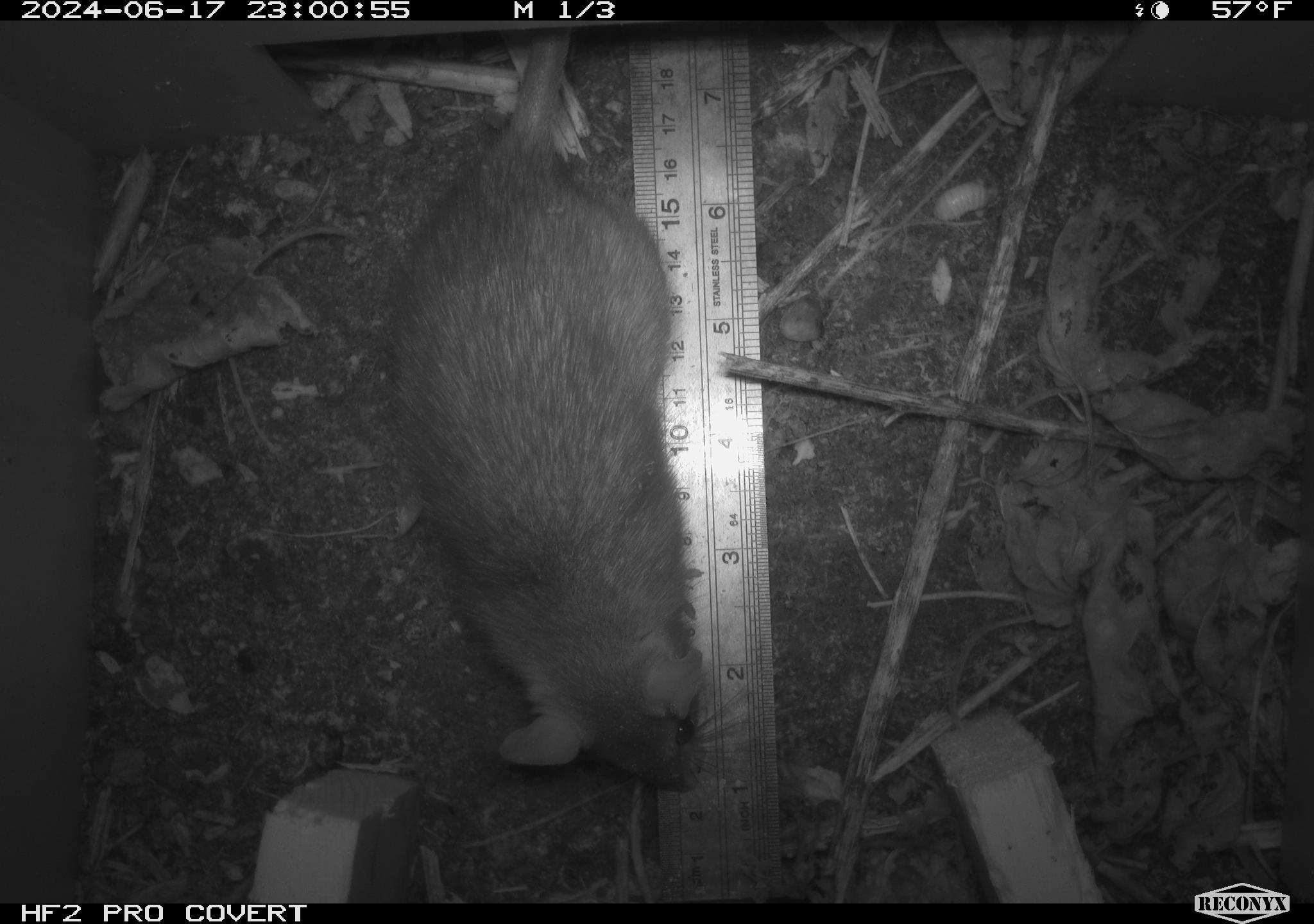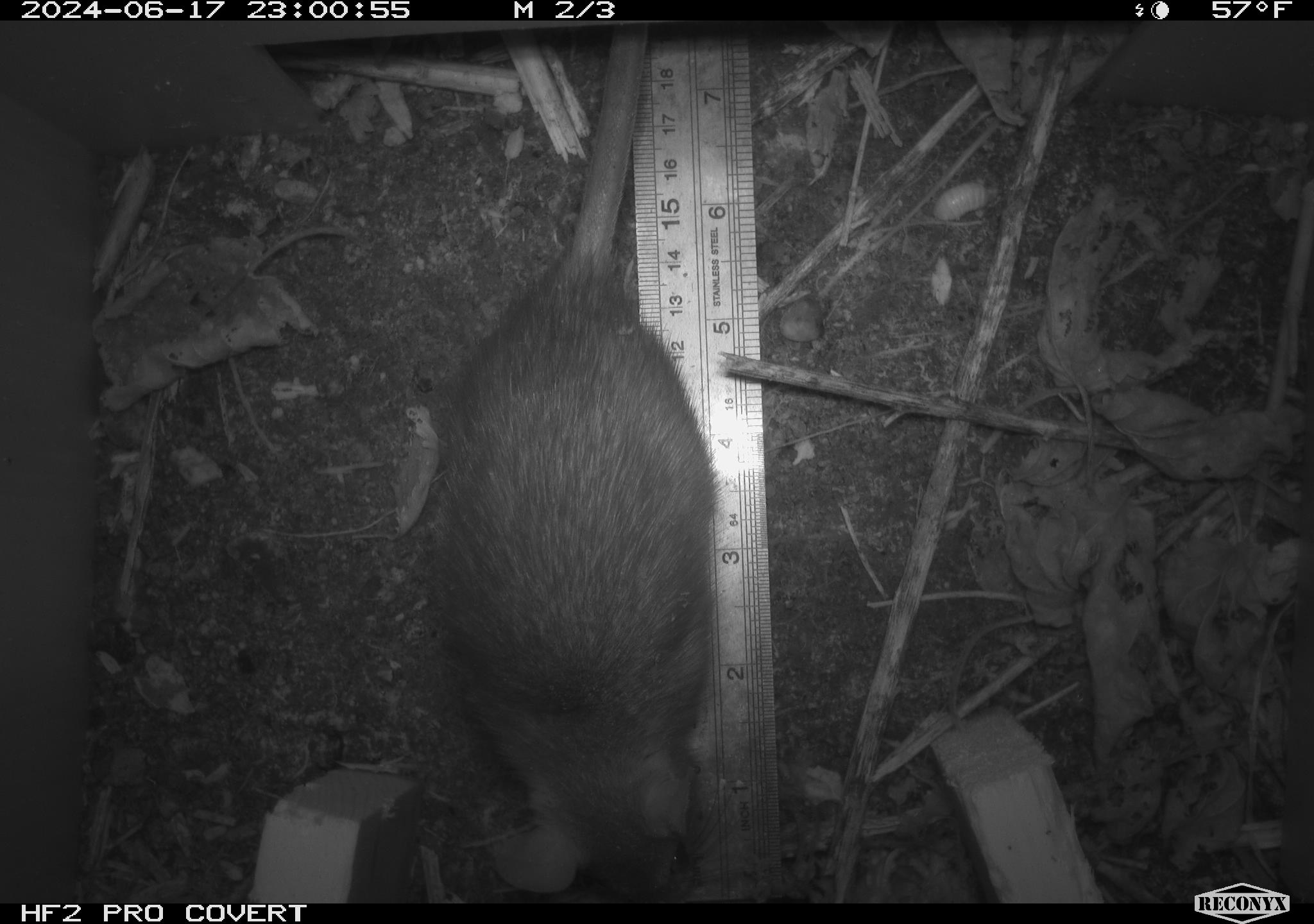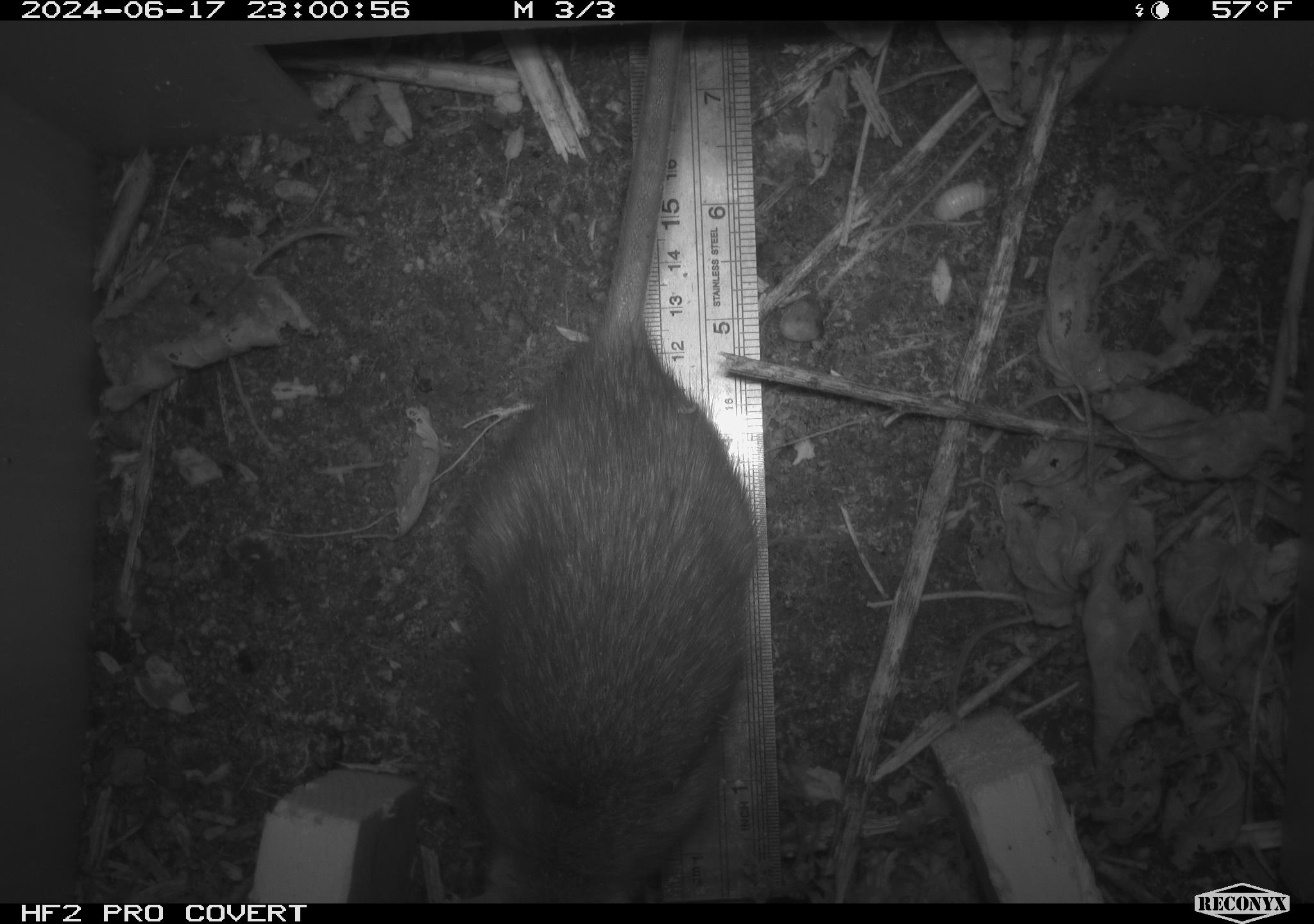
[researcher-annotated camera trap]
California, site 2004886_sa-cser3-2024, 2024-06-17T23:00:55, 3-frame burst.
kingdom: Animalia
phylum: Chordata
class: Mammalia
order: Rodentia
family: Muridae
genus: Rattus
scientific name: Rattus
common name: rat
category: rattus species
Rattus species (rat) (Rattus).